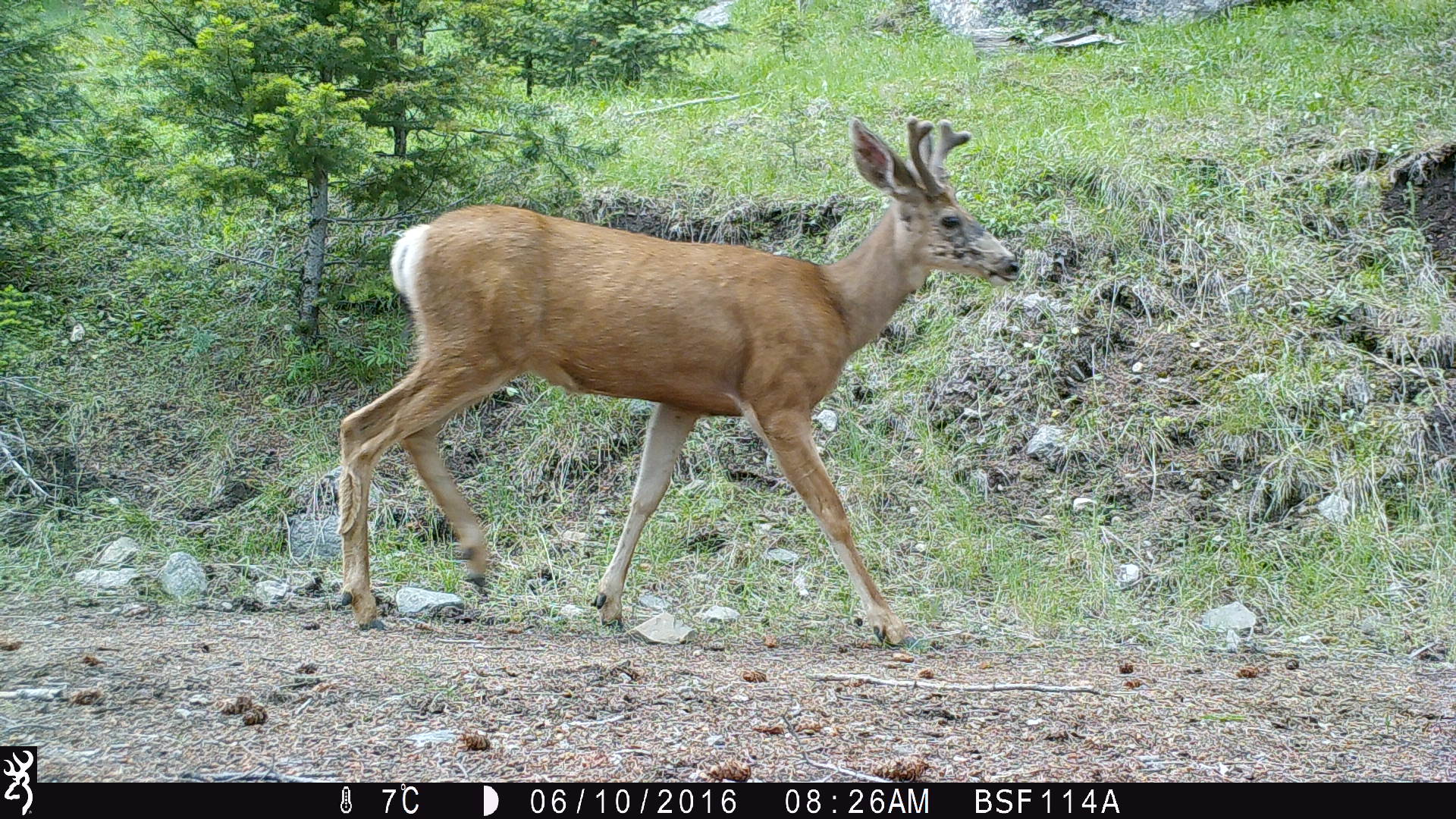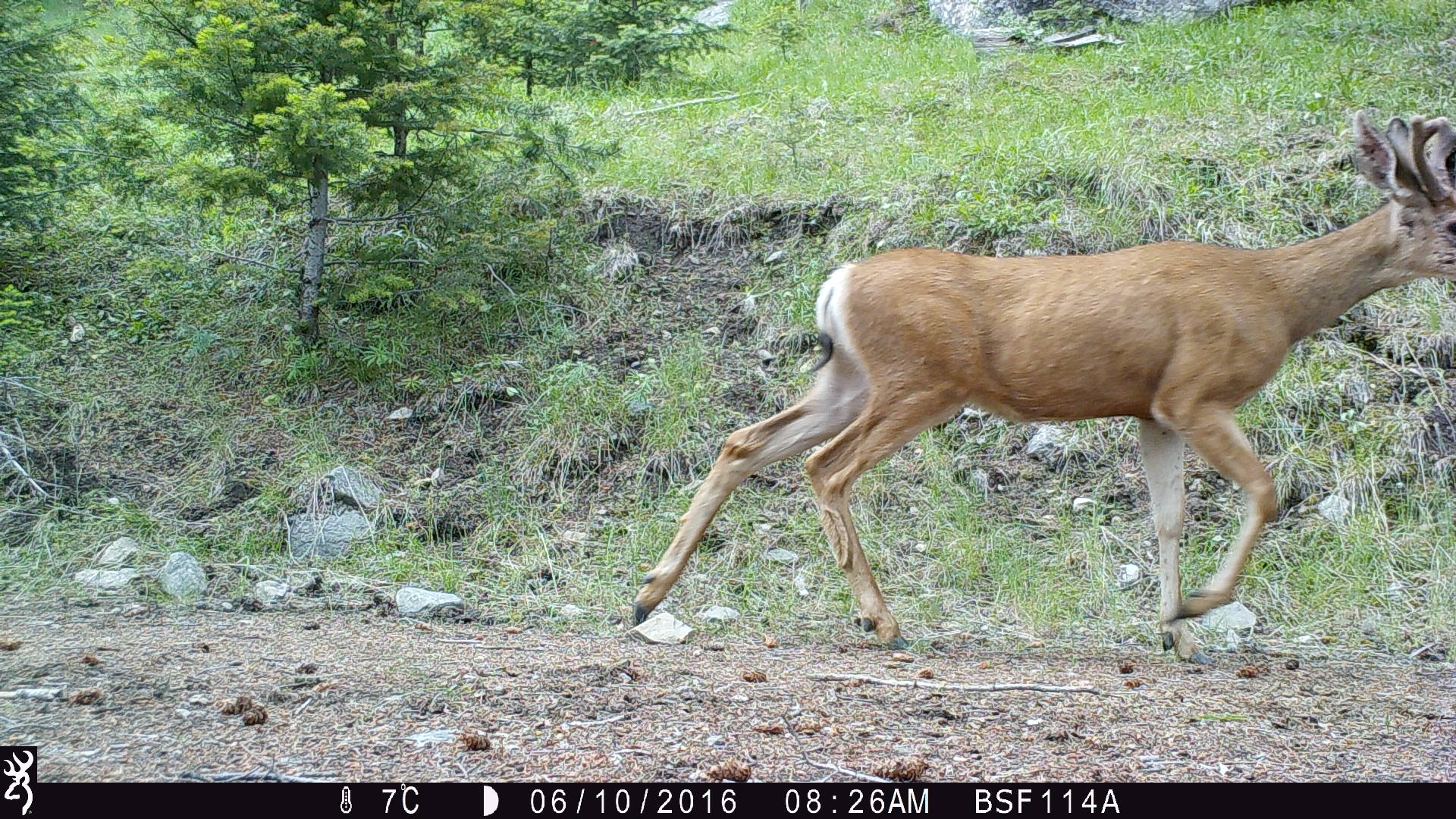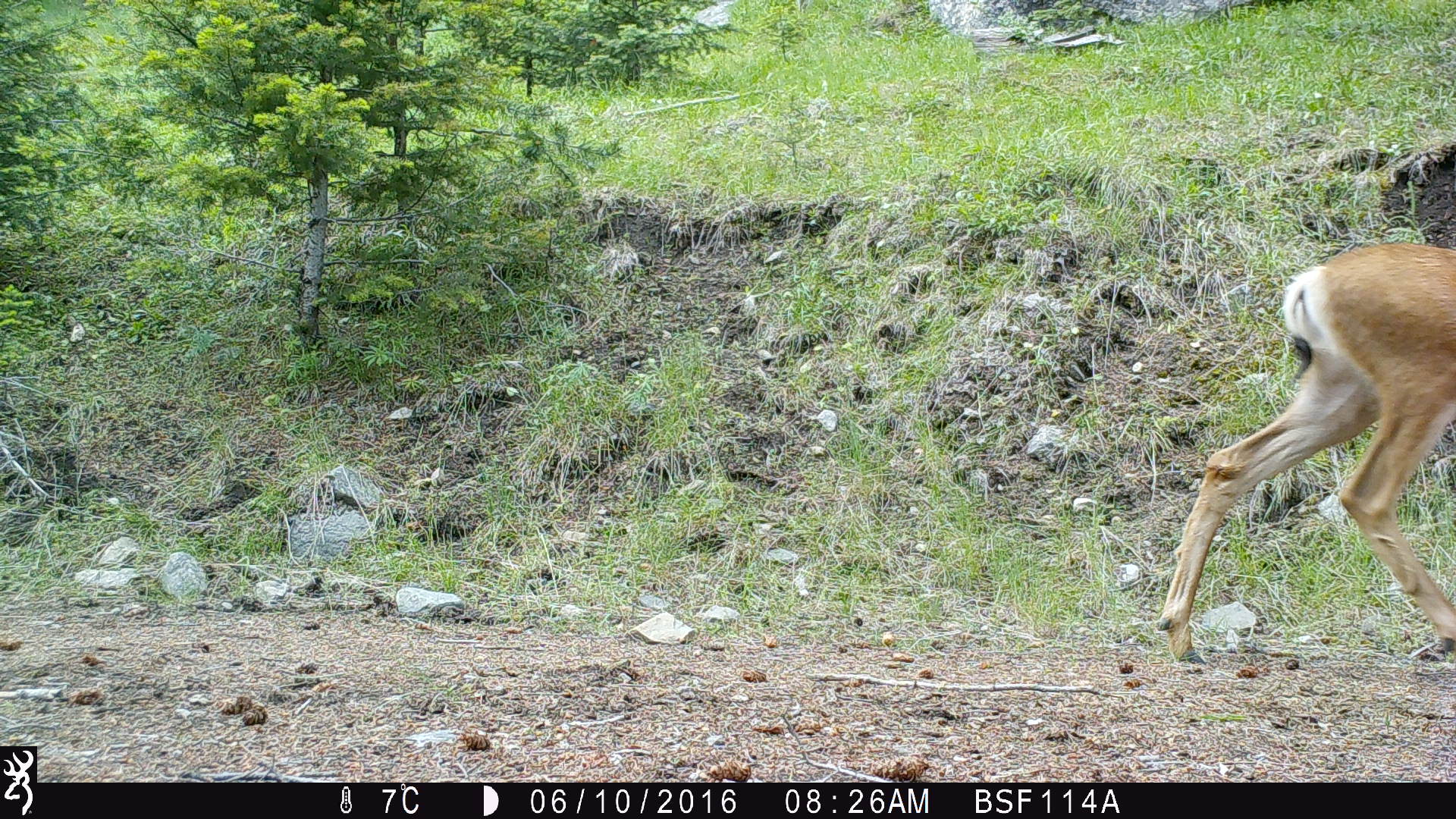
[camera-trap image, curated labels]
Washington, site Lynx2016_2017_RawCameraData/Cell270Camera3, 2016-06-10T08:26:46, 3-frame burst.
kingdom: Animalia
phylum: Chordata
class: Mammalia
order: Artiodactyla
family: Cervidae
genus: Odocoileus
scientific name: Odocoileus hemionus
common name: mule deer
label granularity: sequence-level